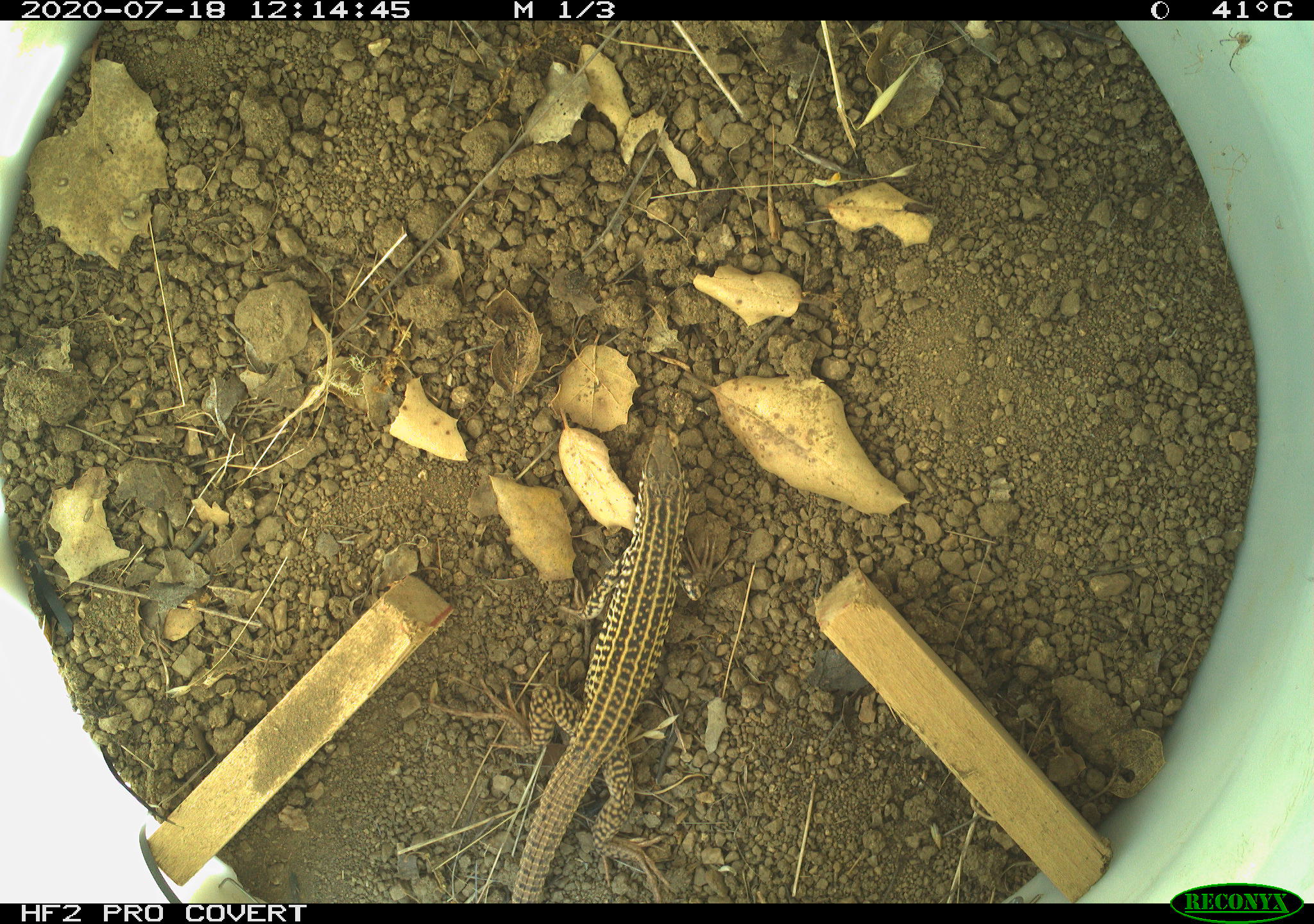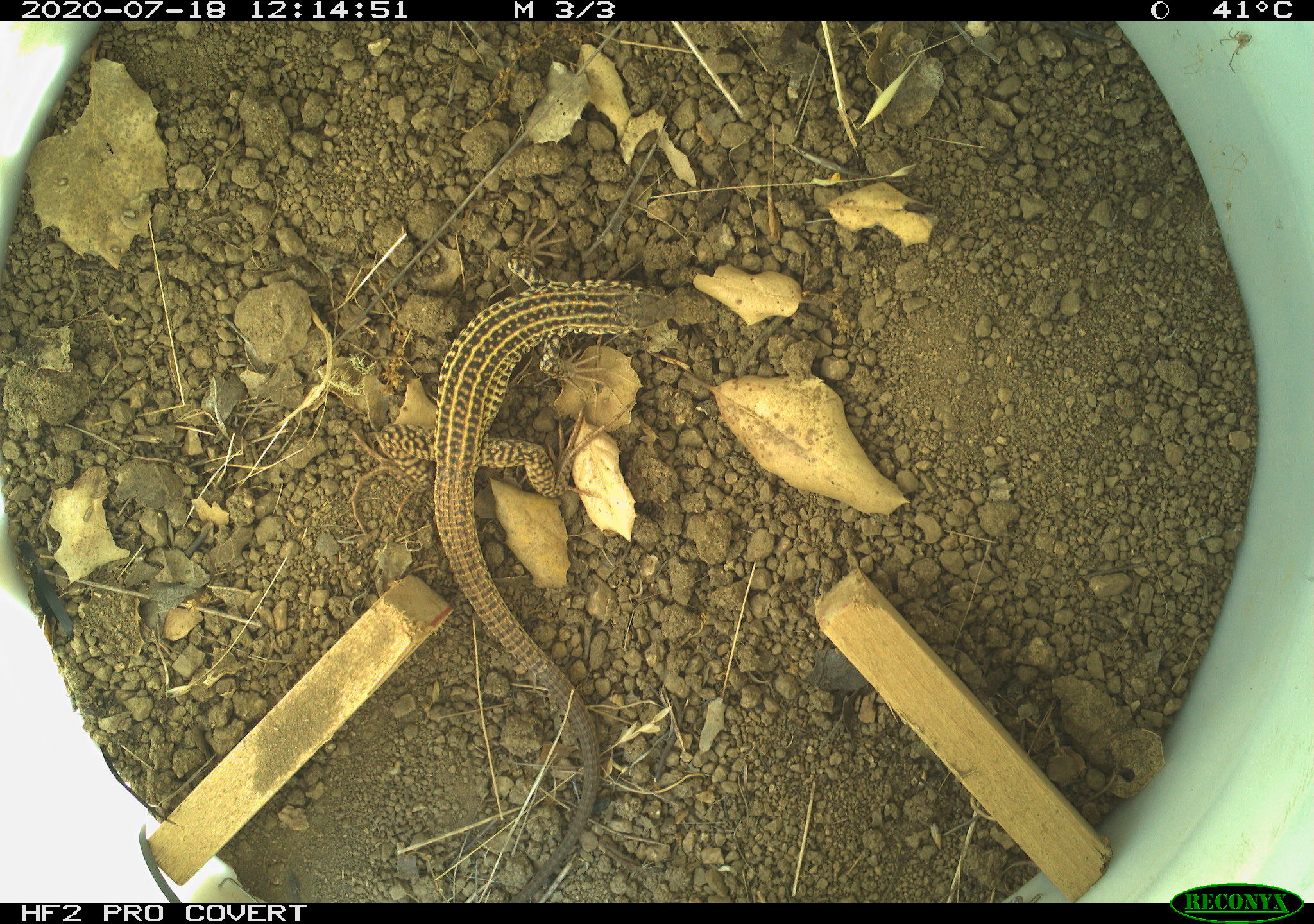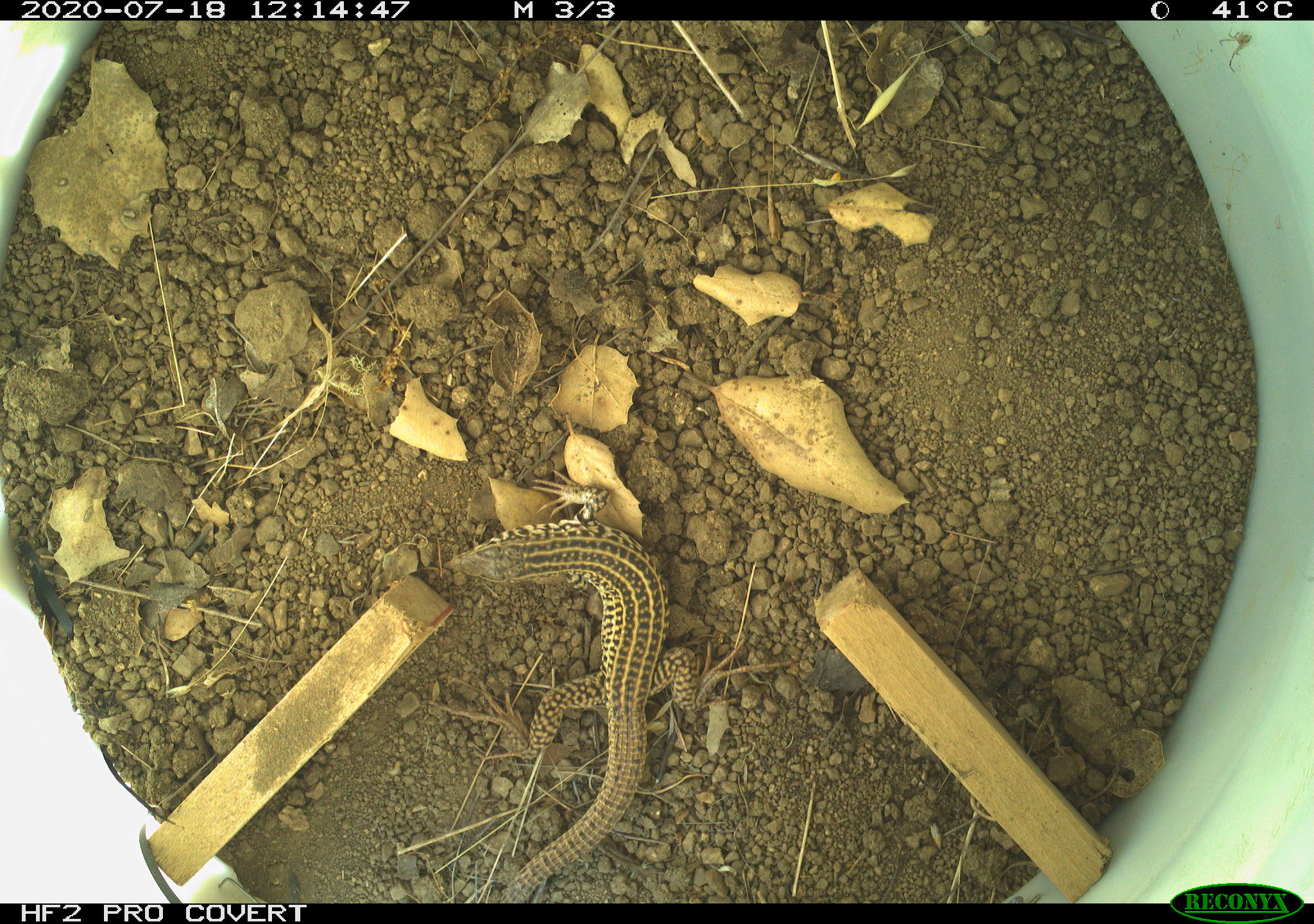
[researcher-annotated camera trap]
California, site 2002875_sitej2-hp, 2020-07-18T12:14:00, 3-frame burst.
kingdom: Animalia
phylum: Chordata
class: Reptilia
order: Squamata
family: Teiidae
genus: Aspidoscelis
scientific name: Aspidoscelis tigris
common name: western whiptail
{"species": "western whiptail (Aspidoscelis tigris)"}